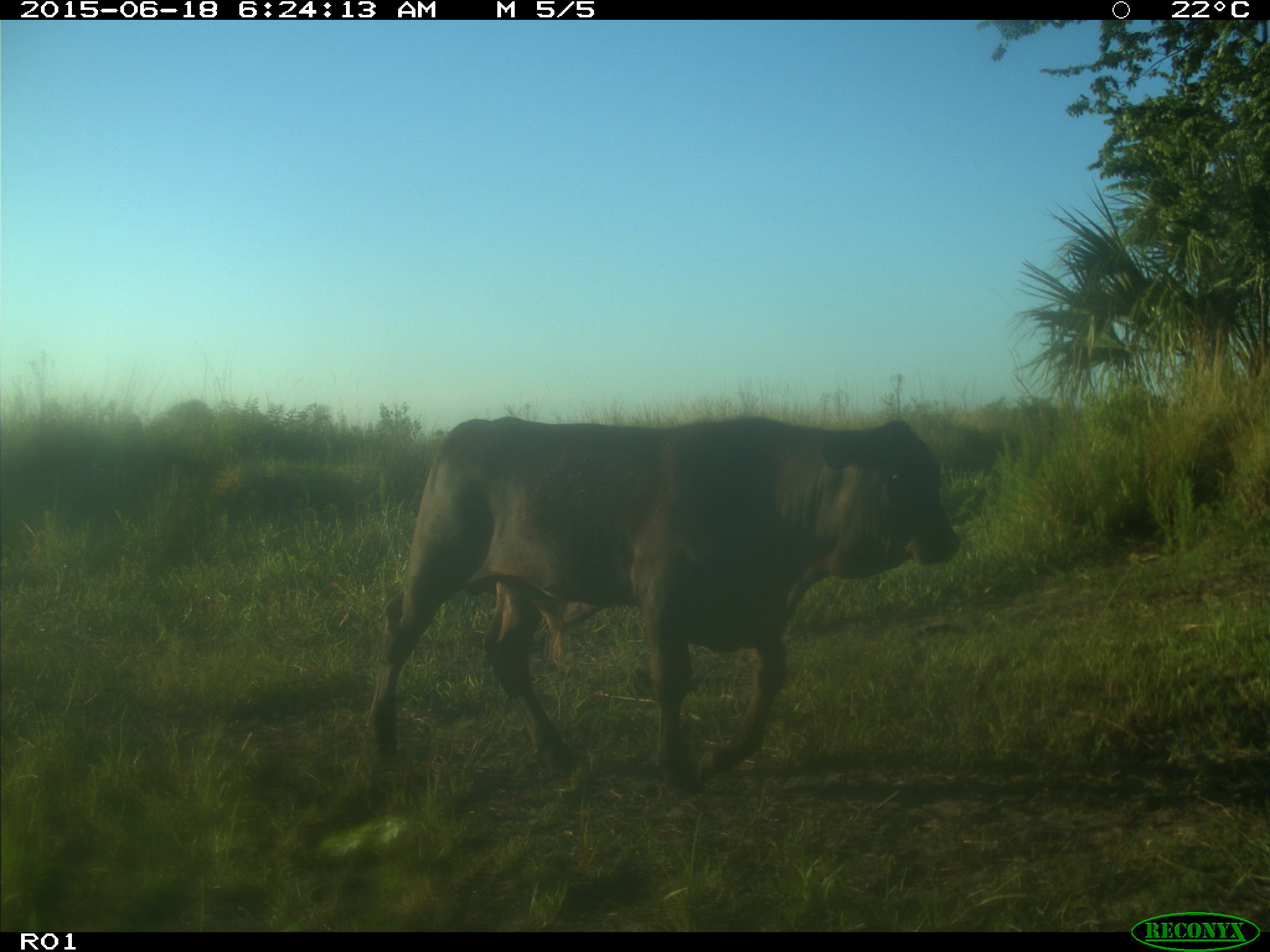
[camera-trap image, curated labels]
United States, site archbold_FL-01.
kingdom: Animalia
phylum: Chordata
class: Mammalia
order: Artiodactyla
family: Bovidae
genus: Bos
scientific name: Bos taurus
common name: domestic cow